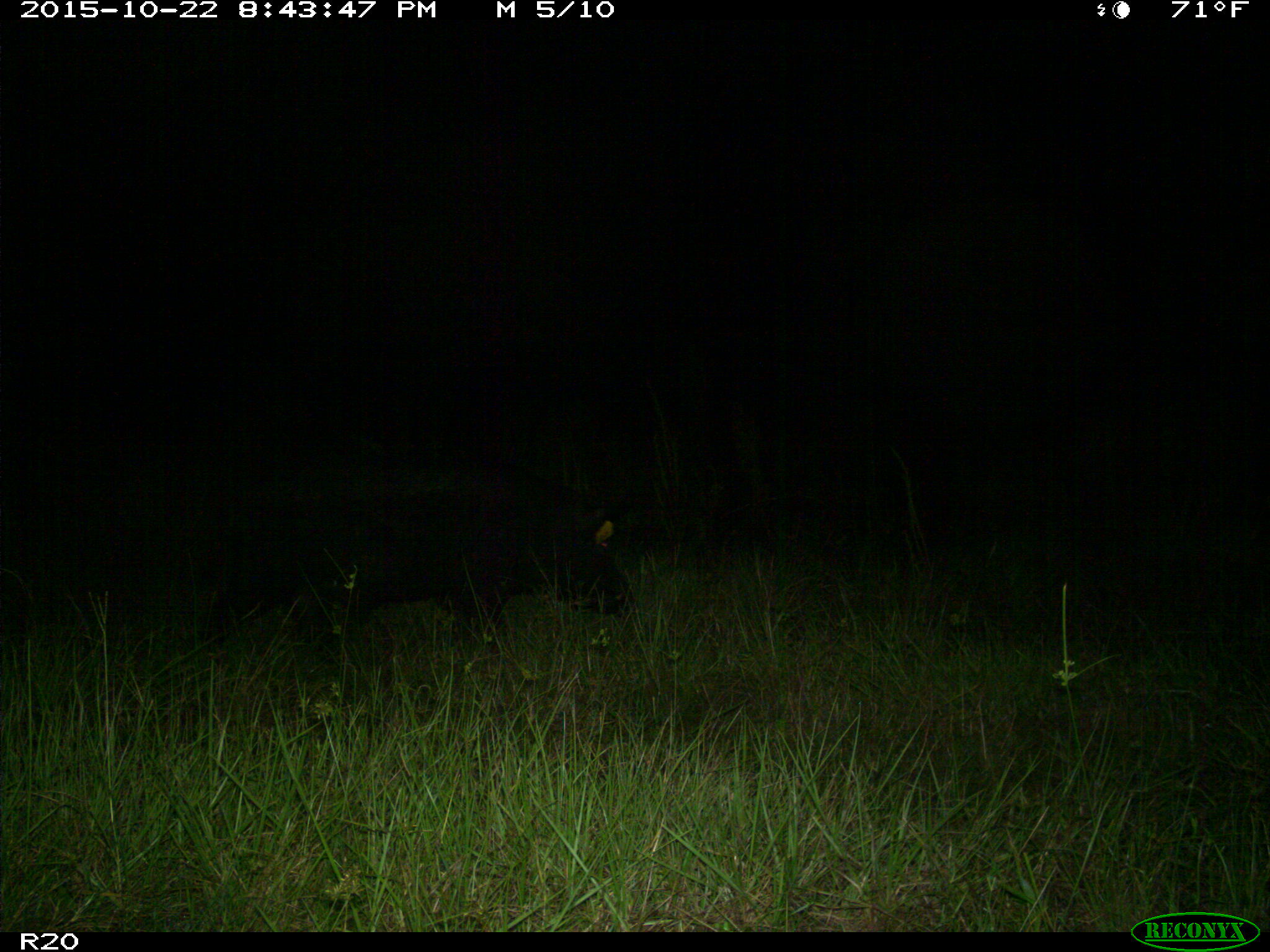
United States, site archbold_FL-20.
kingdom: Animalia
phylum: Chordata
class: Mammalia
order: Artiodactyla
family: Suidae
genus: Sus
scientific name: Sus scrofa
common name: wild boar